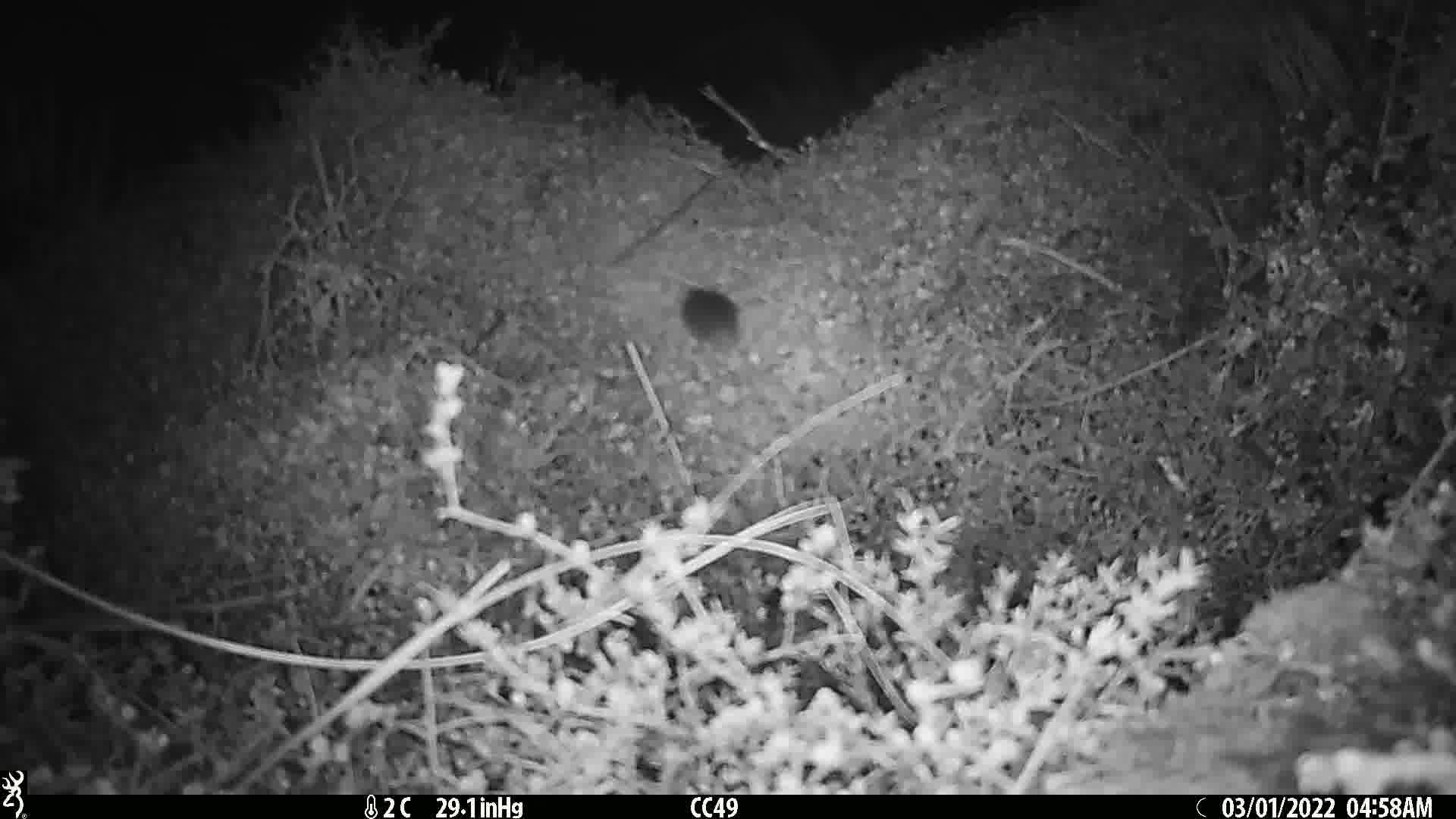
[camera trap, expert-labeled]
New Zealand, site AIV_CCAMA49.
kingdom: Animalia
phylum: Chordata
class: Mammalia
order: Rodentia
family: Muridae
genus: Mus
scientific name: Mus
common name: mouse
Mouse (Mus).